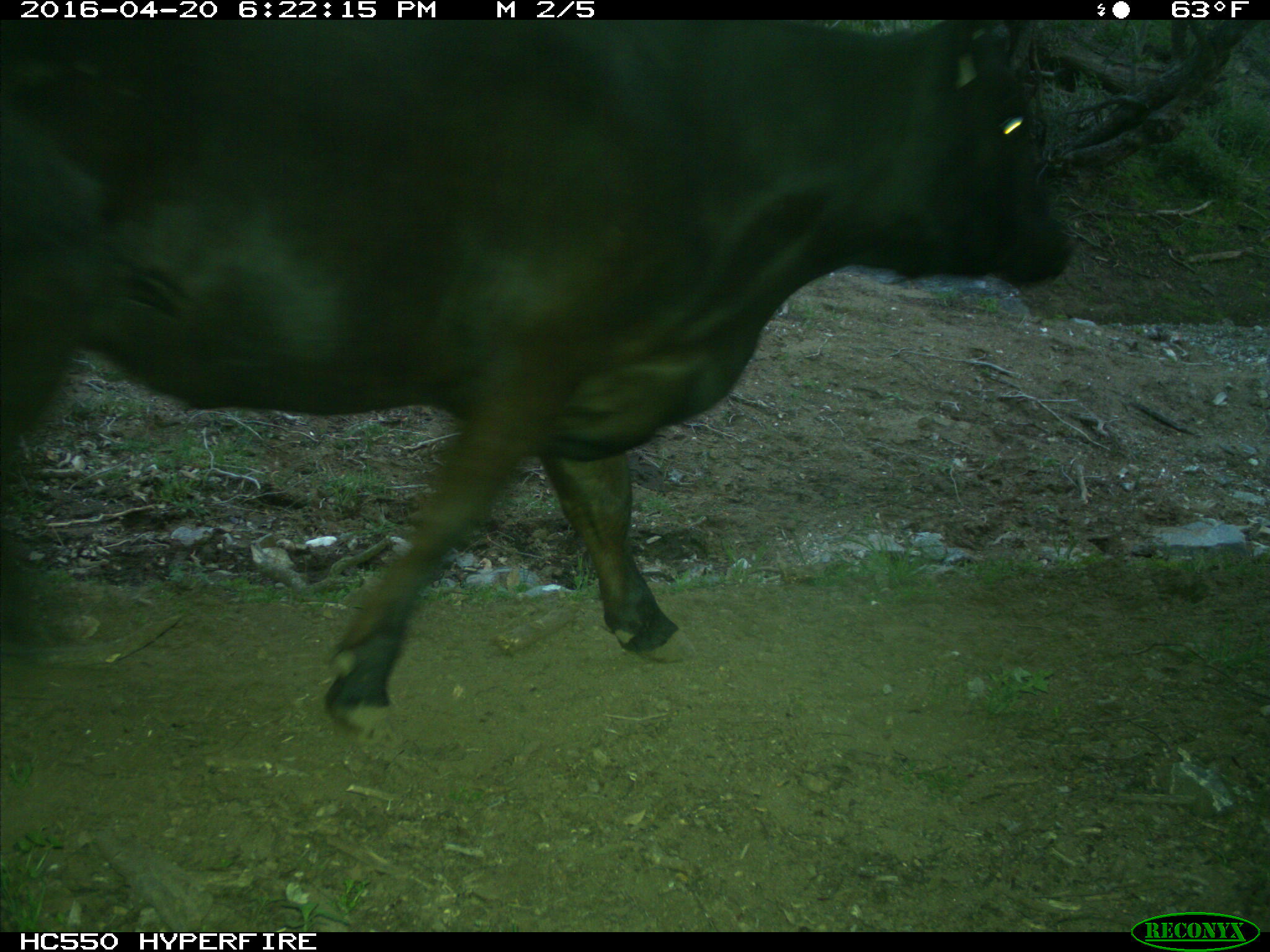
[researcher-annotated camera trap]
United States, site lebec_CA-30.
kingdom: Animalia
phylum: Chordata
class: Mammalia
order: Artiodactyla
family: Bovidae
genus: Bos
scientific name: Bos taurus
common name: domestic cow